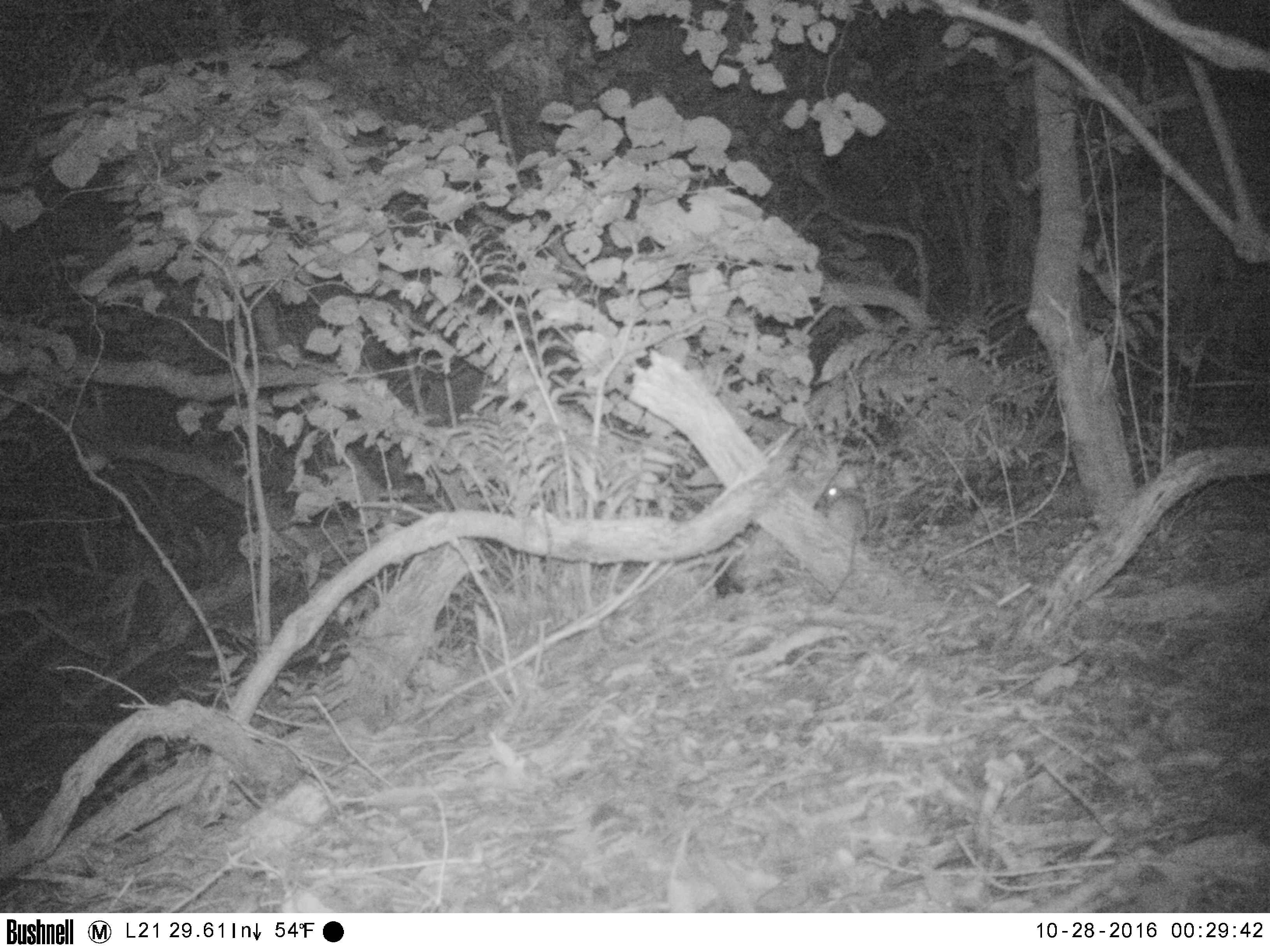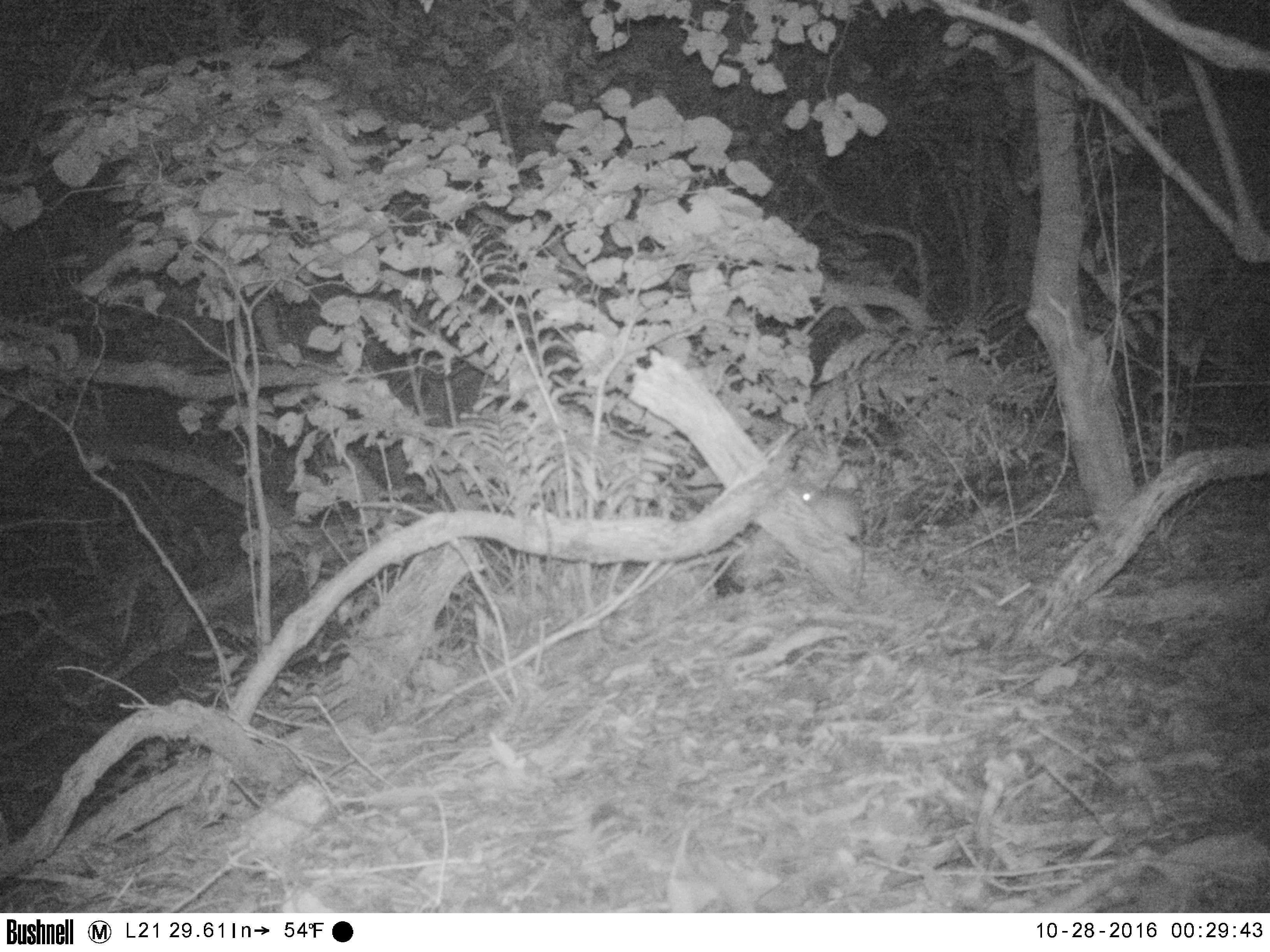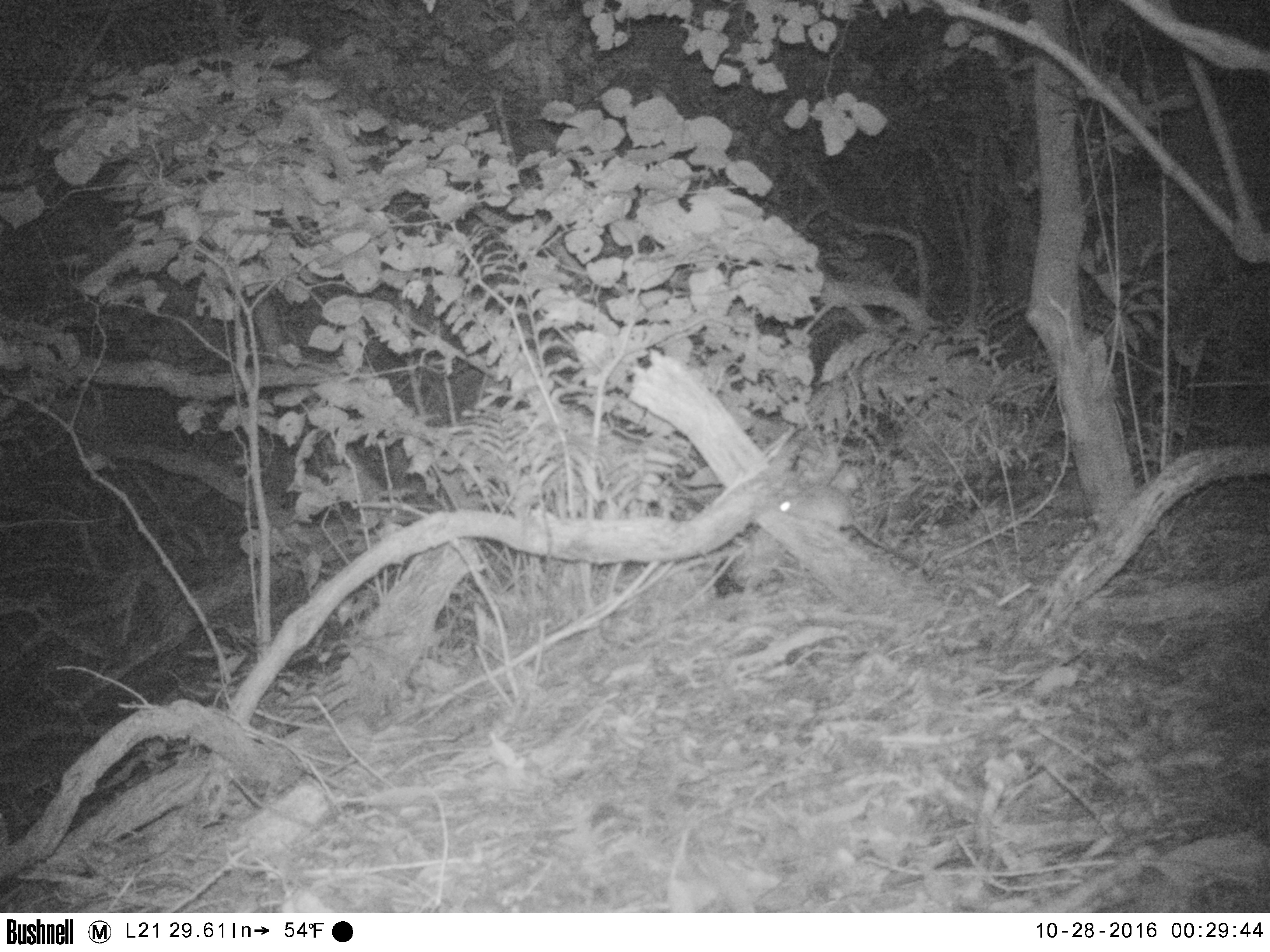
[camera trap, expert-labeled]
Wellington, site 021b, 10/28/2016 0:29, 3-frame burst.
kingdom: Animalia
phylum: Chordata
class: Mammalia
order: Rodentia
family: Muridae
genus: Rattus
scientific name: Rattus rattus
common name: ship rat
Ship rat (Rattus rattus).